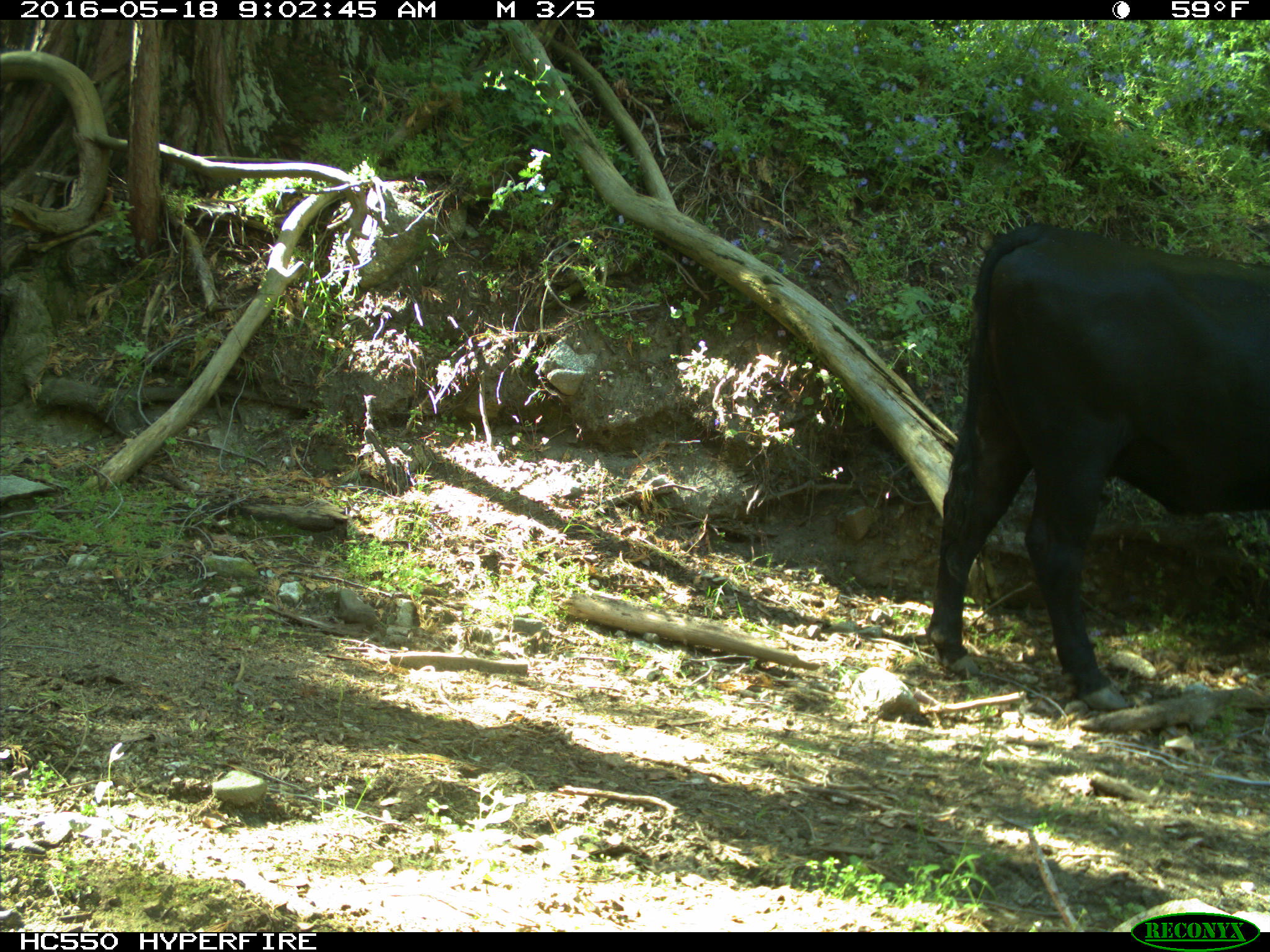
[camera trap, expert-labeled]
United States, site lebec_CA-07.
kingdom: Animalia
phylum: Chordata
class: Mammalia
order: Artiodactyla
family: Bovidae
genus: Bos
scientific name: Bos taurus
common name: domestic cow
Bos taurus (domestic cow).